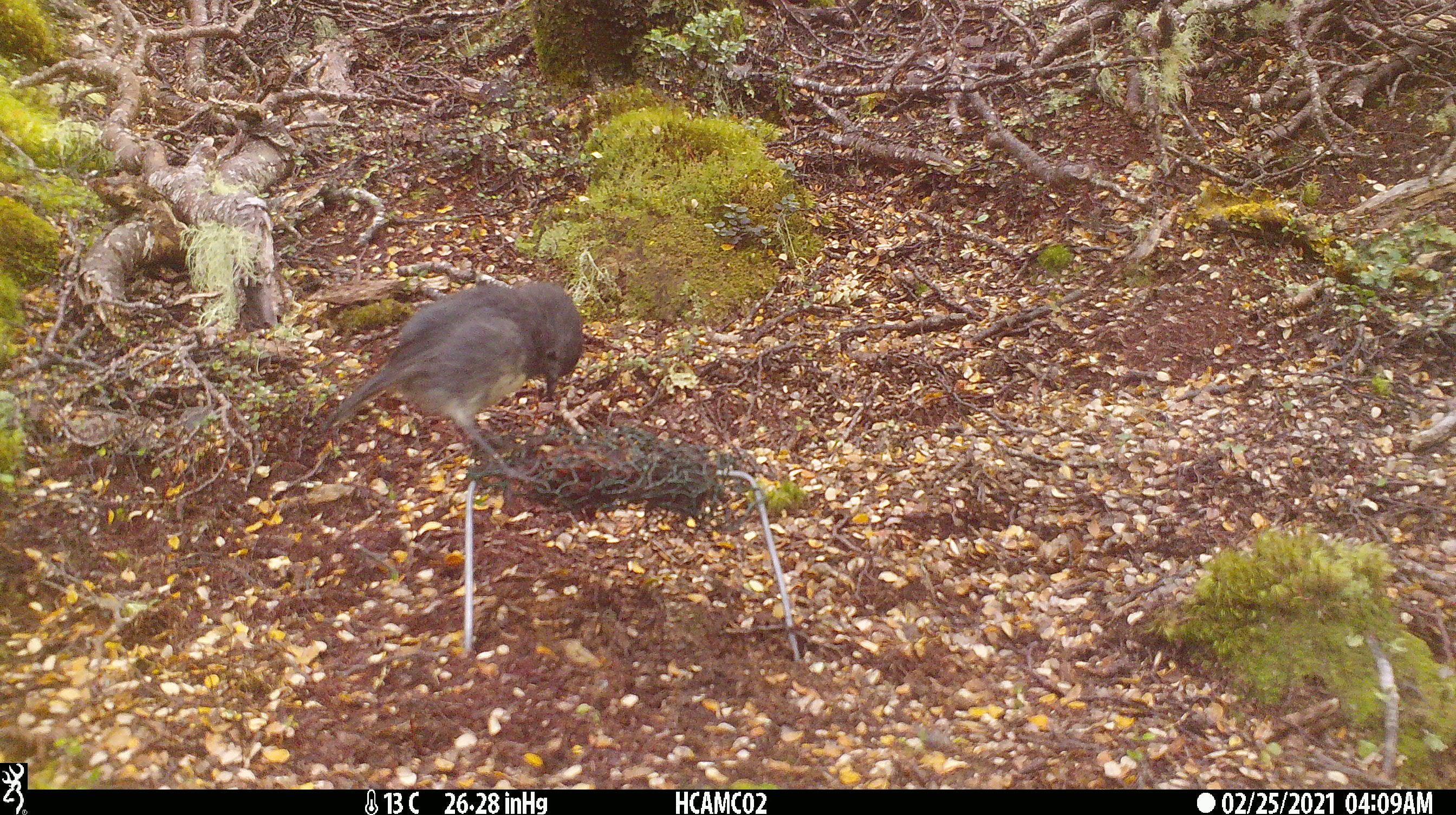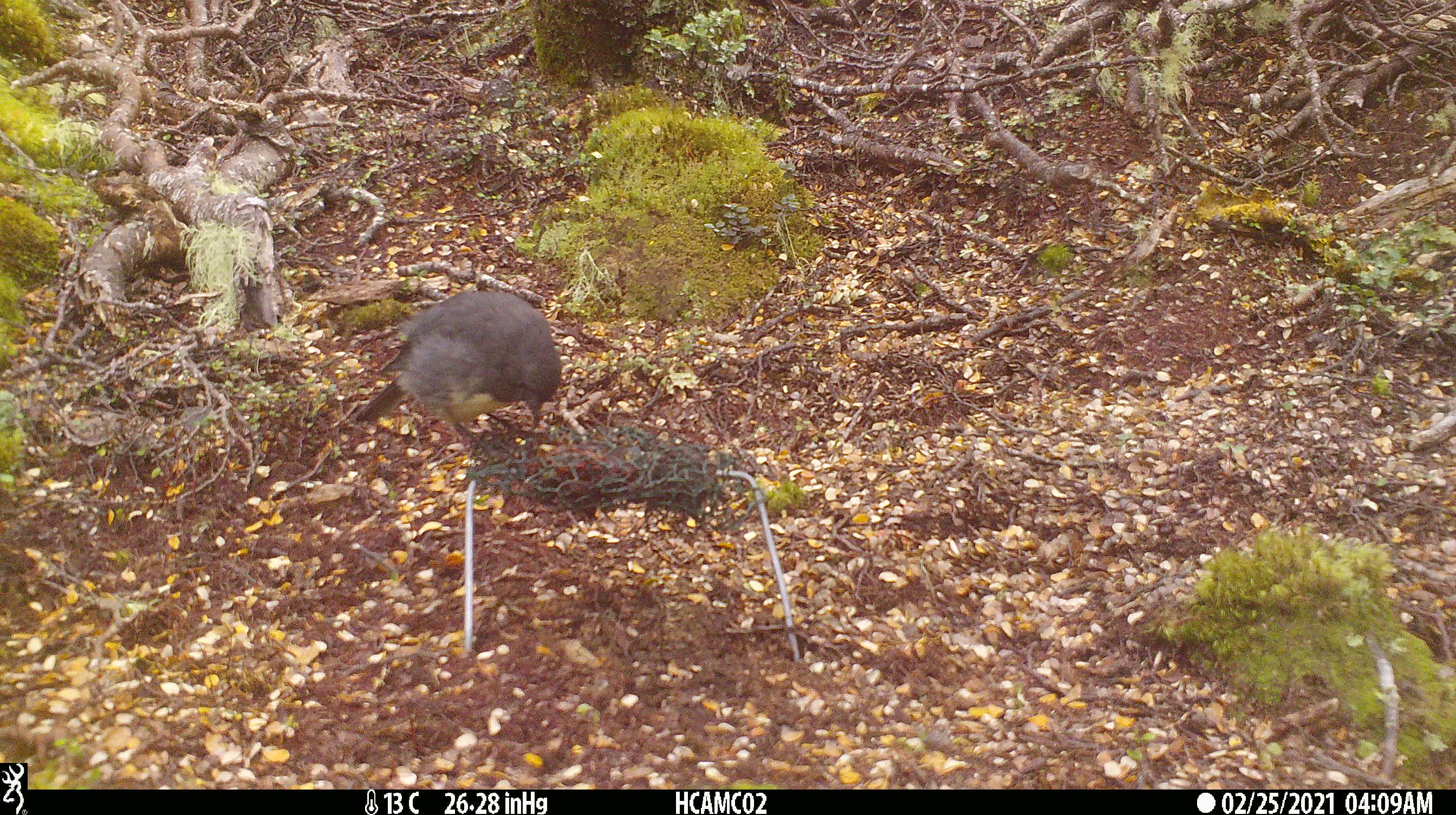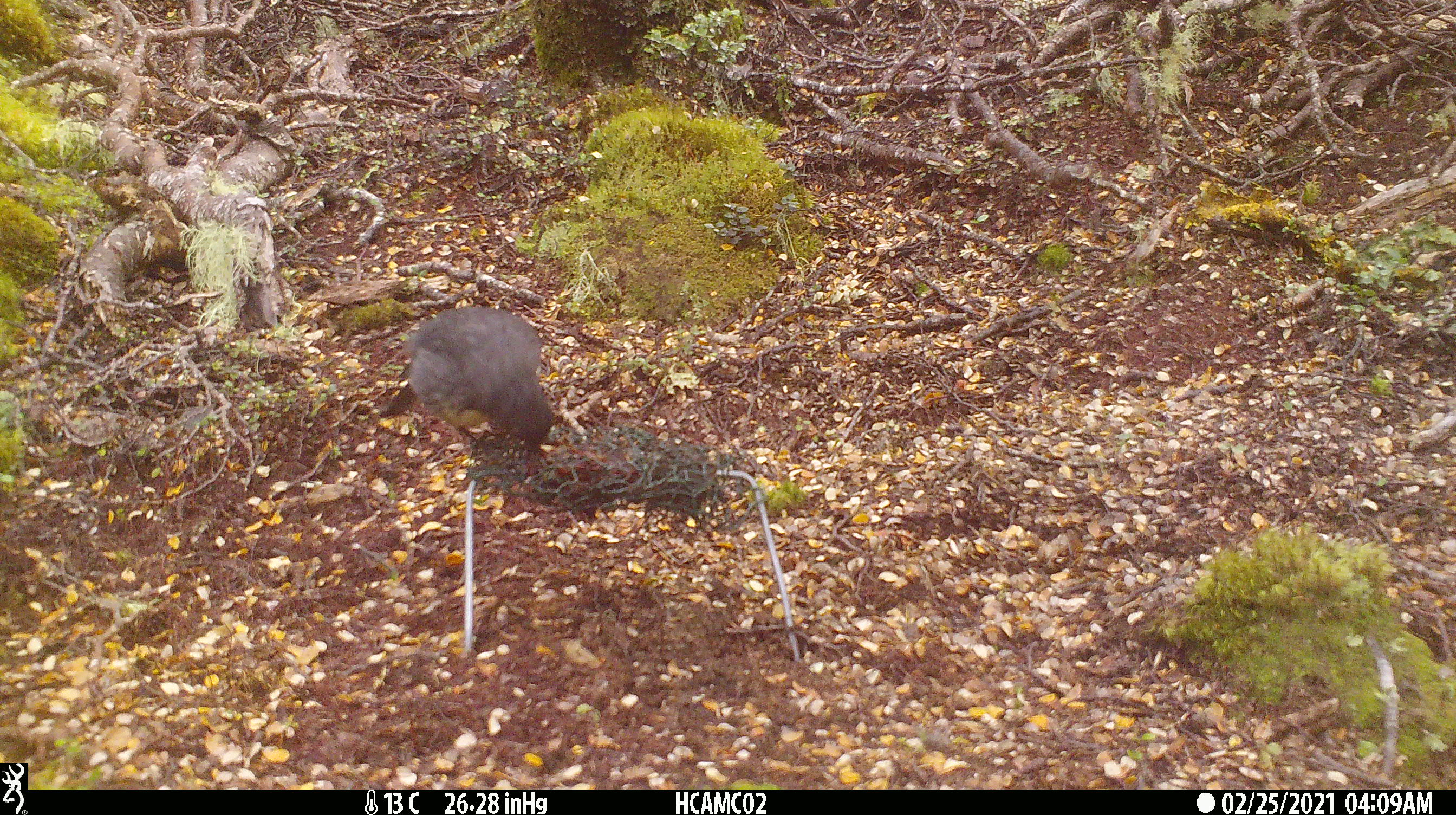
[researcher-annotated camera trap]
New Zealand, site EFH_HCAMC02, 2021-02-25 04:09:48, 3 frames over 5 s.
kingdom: Animalia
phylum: Chordata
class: Aves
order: Passeriformes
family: Petroicidae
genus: Petroica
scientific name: Petroica australis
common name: new zealand robin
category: robin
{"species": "robin (new zealand robin) (Petroica australis)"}